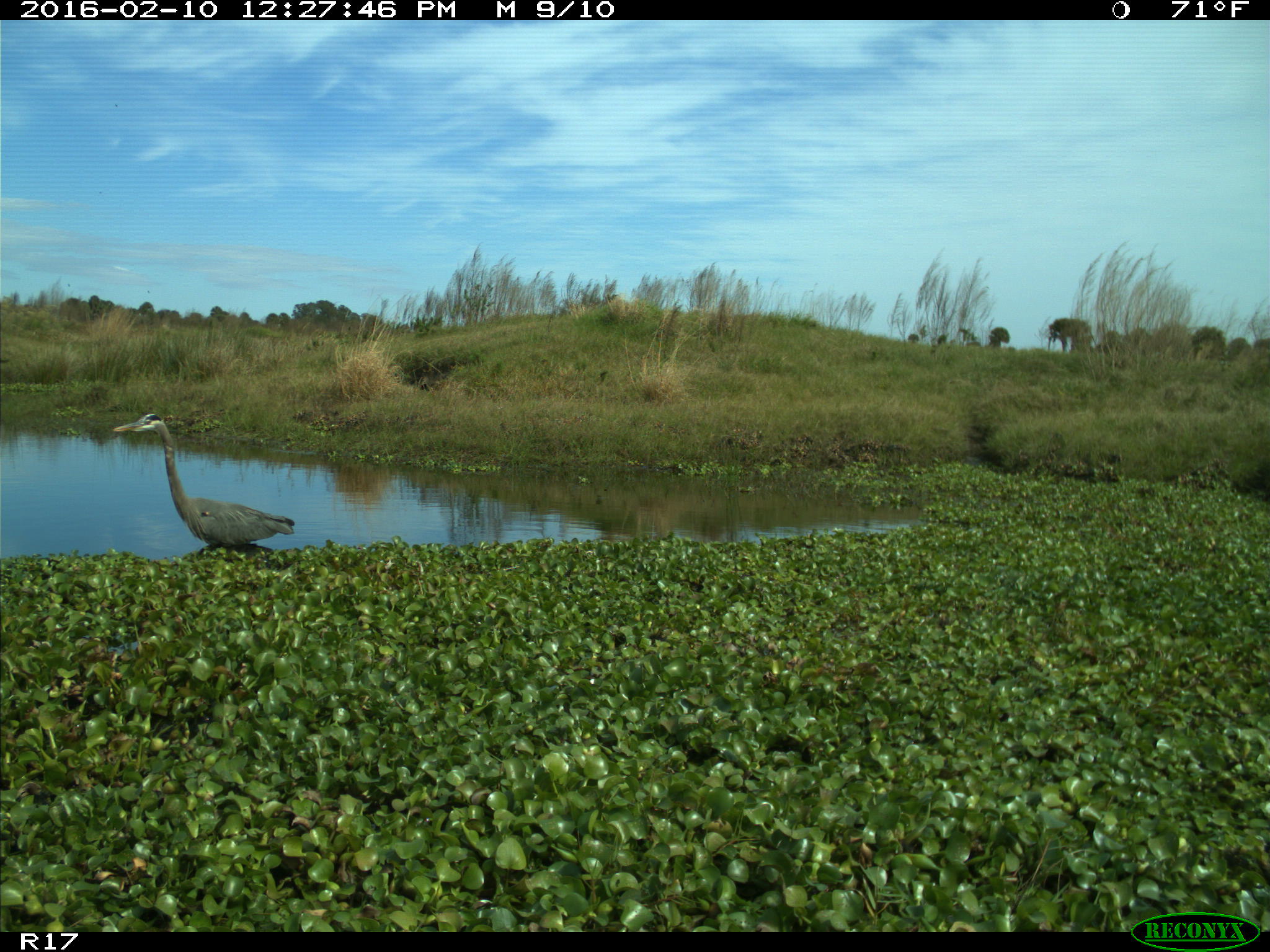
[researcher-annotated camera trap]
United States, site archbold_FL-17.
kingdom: Animalia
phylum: Chordata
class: Aves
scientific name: Aves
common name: birds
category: unidentified bird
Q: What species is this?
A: Unidentified bird (birds) (Aves).